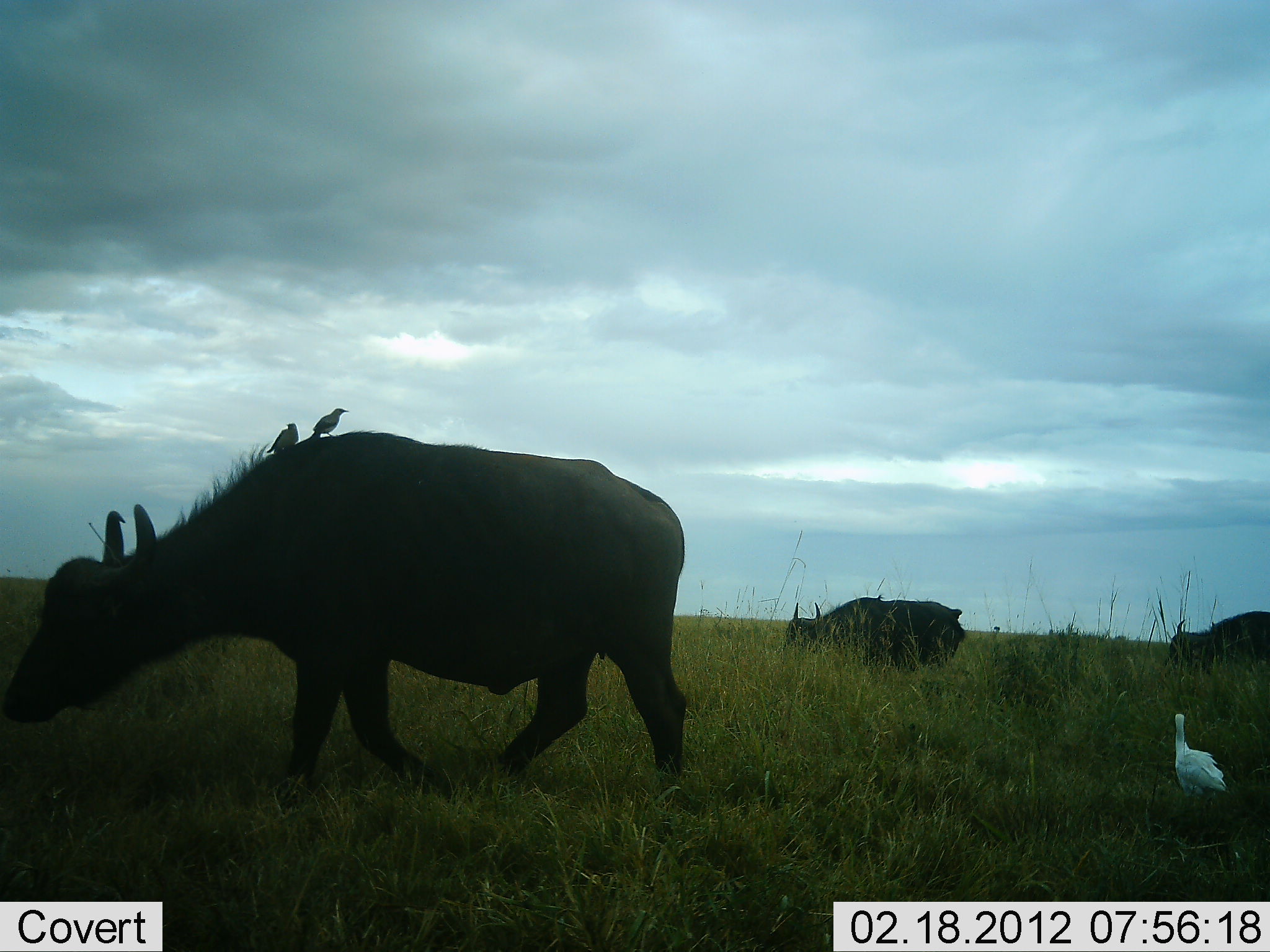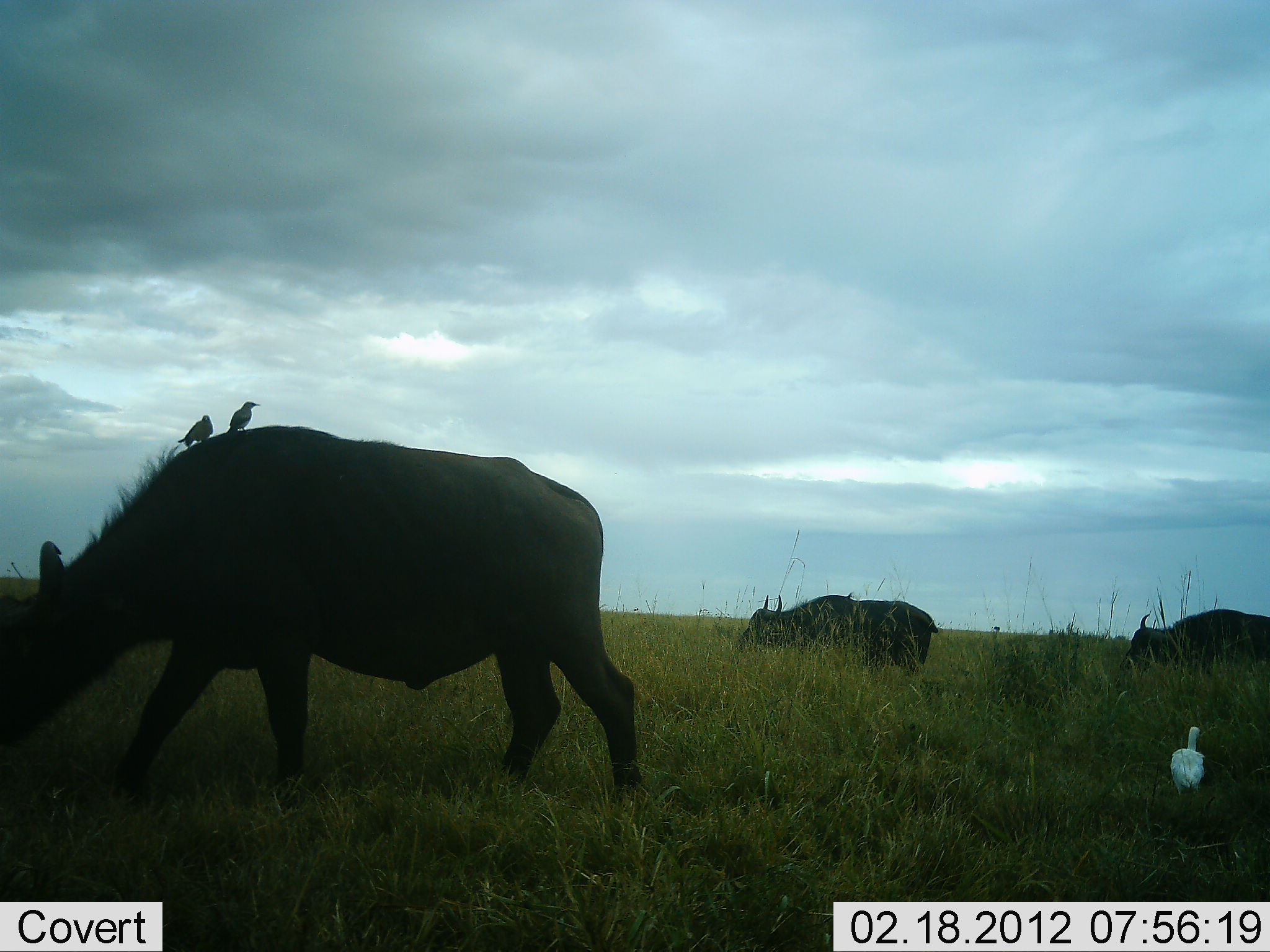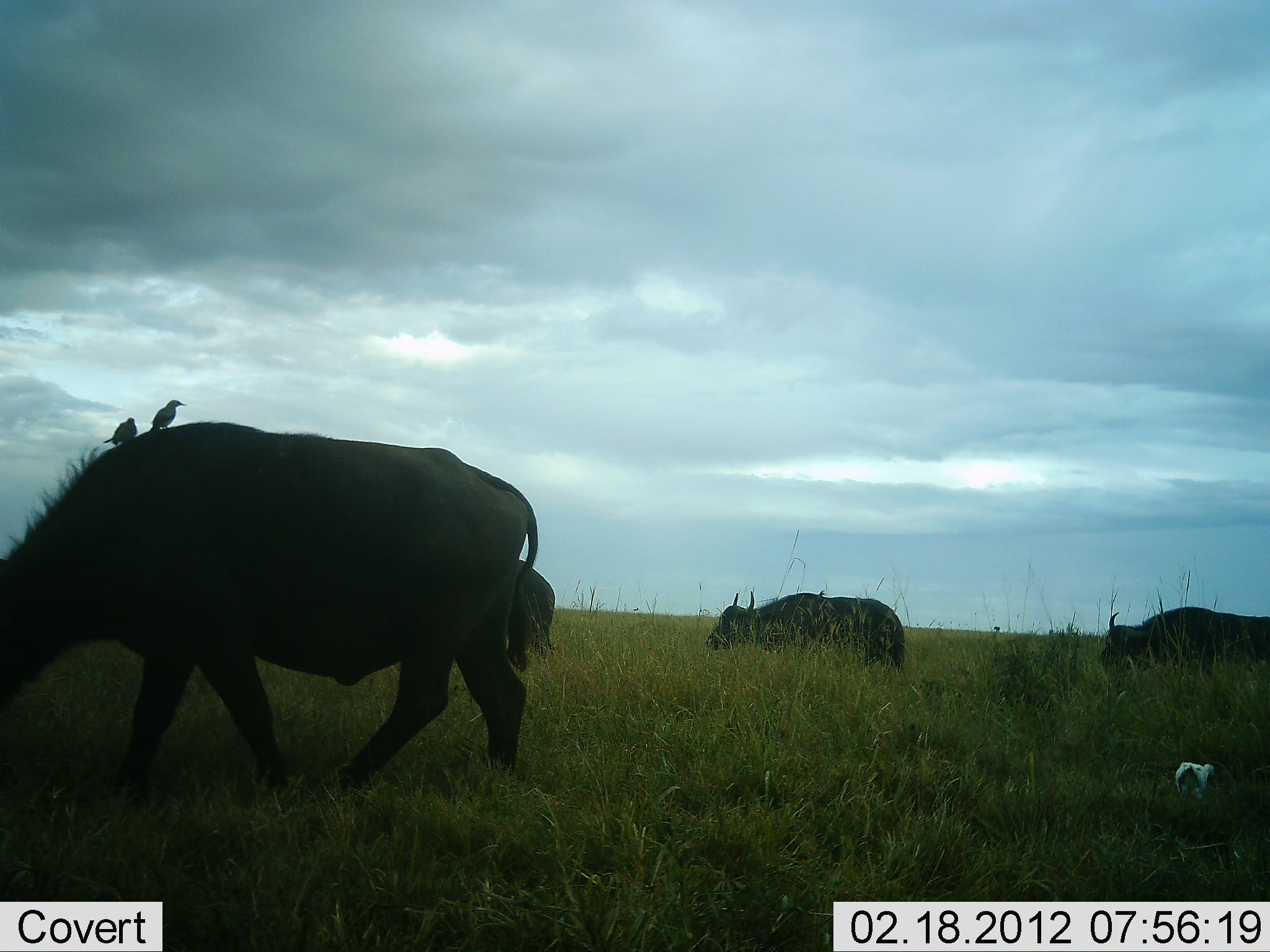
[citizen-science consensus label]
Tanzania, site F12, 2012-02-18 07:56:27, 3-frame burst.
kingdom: Animalia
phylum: Chordata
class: Mammalia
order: Artiodactyla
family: Bovidae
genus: Syncerus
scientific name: Syncerus caffer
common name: cape buffalo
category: buffalo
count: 3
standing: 0%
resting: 0%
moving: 81%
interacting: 0%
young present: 0%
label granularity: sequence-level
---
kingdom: Animalia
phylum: Chordata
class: Aves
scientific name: Aves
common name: bird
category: otherbird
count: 3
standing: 91%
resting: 9%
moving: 22%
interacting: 9%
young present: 0%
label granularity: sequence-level